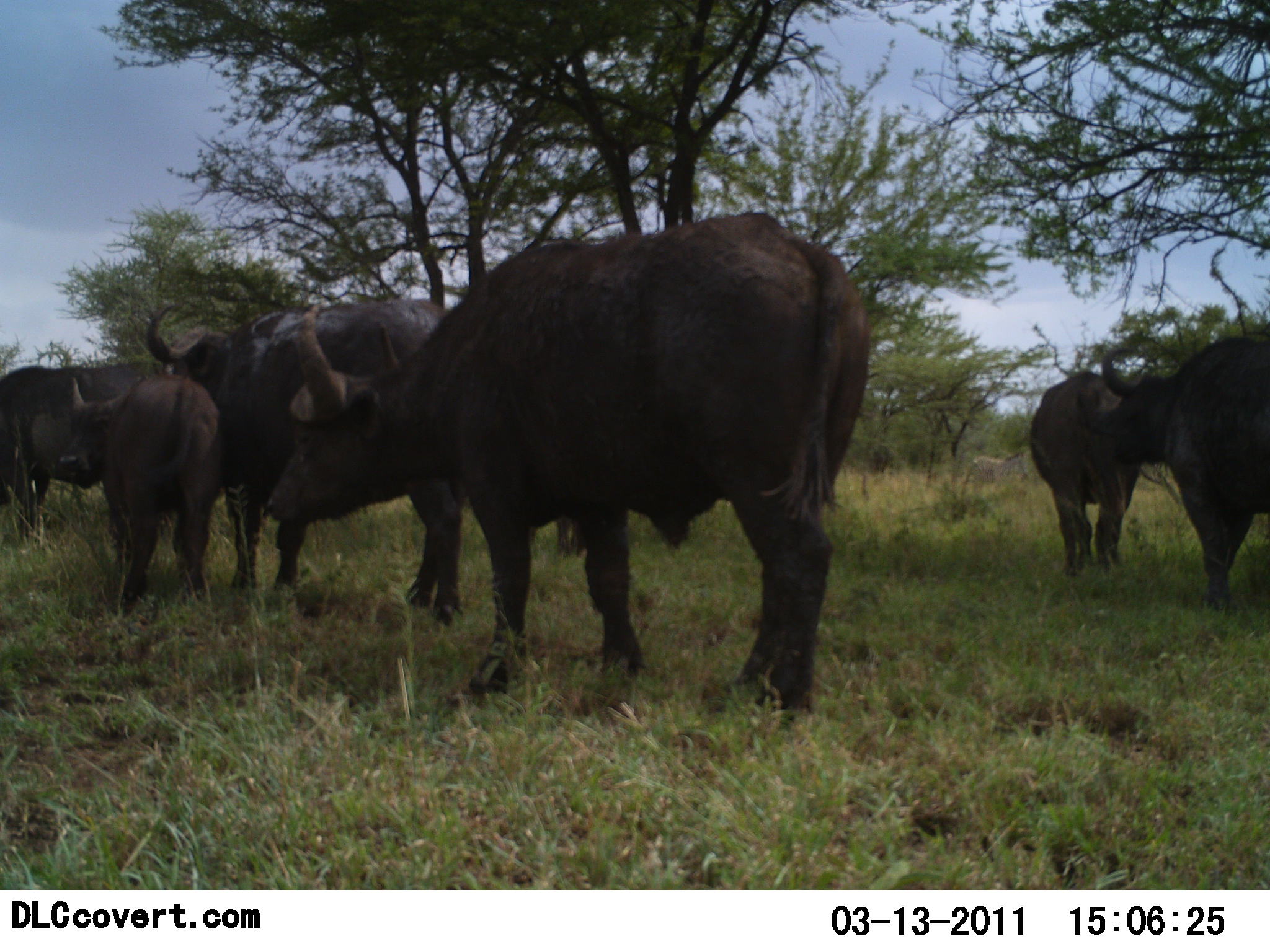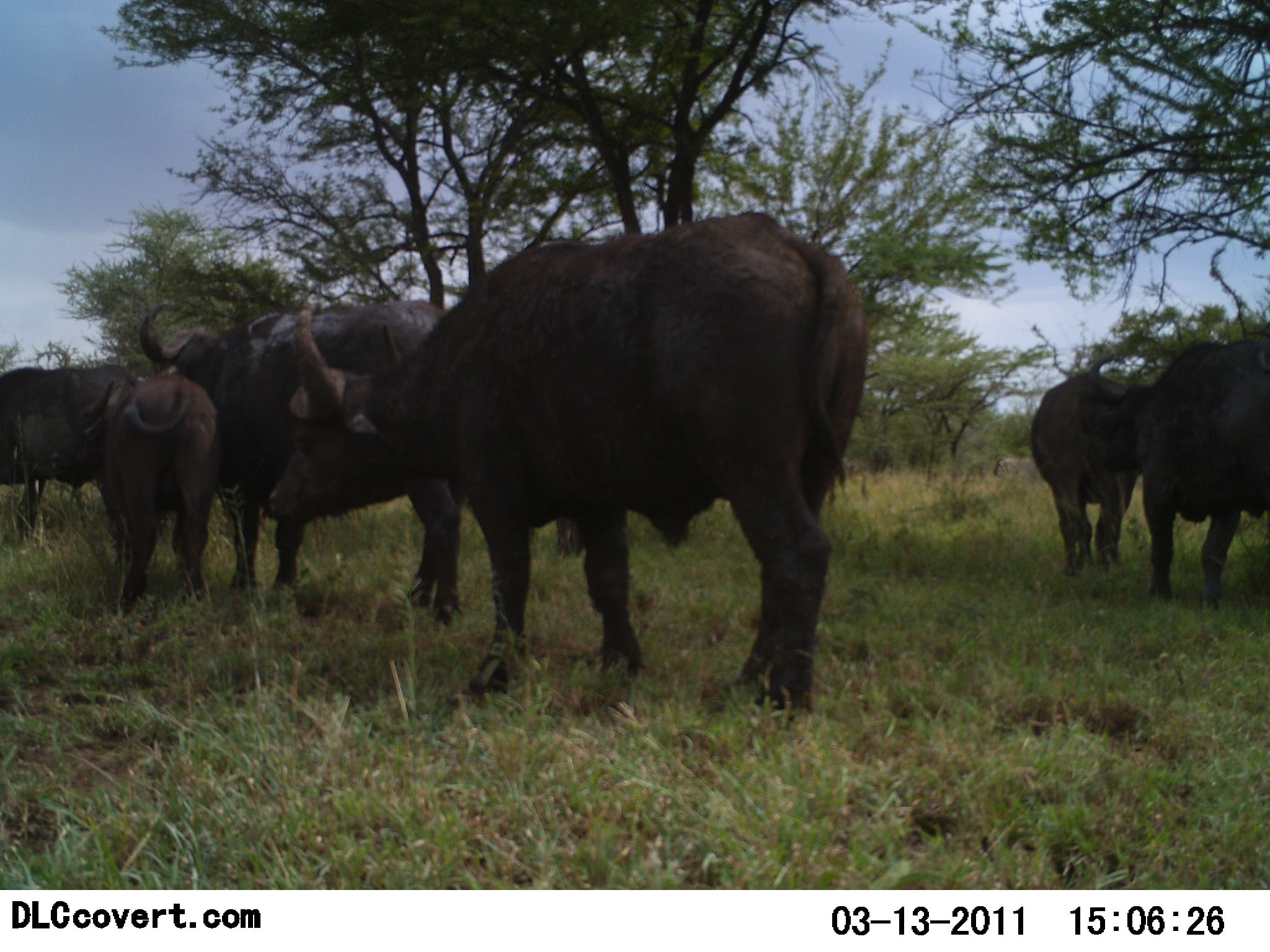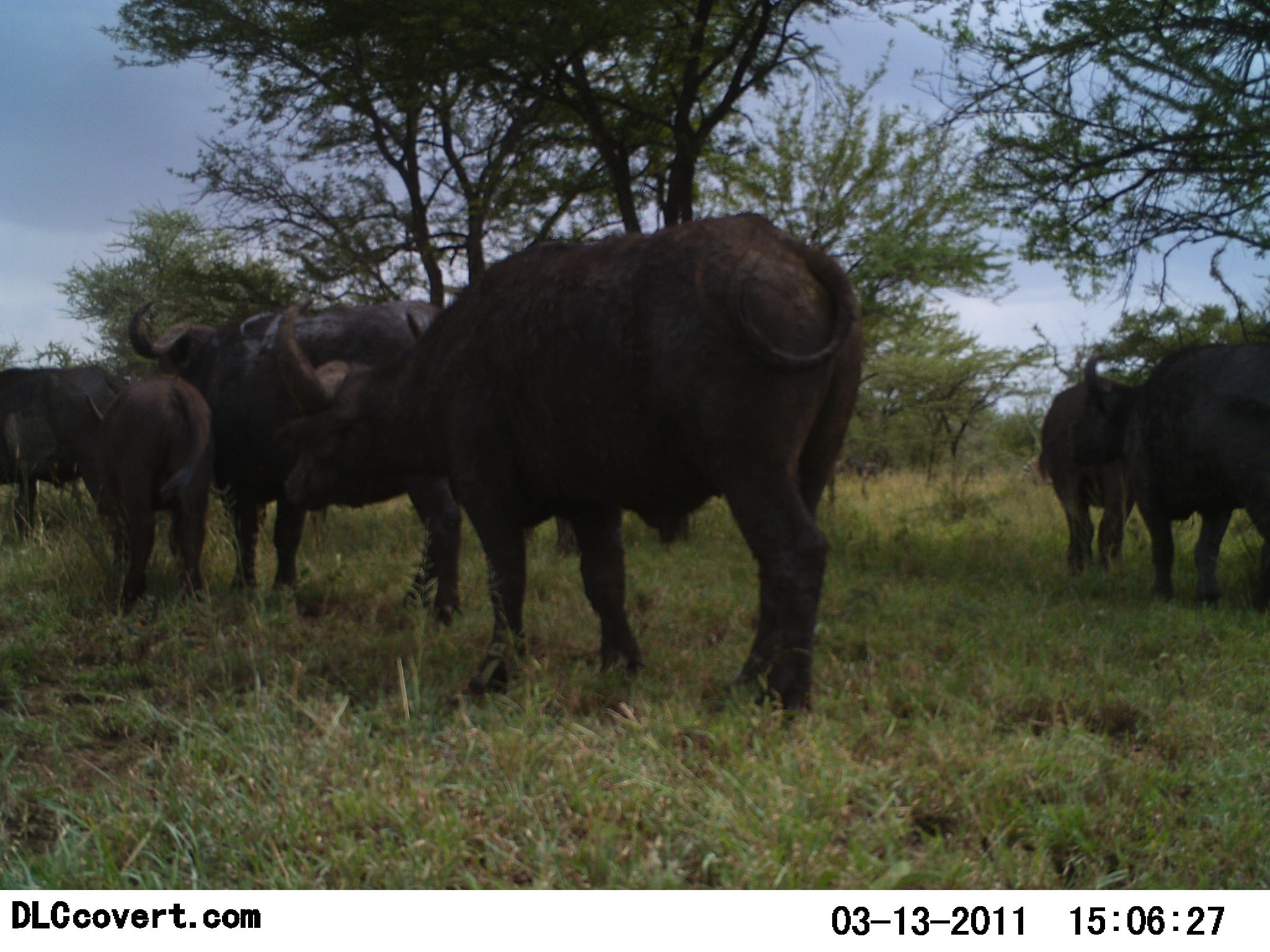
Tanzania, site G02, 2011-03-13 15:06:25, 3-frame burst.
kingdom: Animalia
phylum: Chordata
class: Mammalia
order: Artiodactyla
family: Bovidae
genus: Syncerus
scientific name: Syncerus caffer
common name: cape buffalo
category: buffalo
Buffalo (cape buffalo) (Syncerus caffer), count 6. Behavior (volunteer vote fractions): standing 69%, resting 0%, moving 31%, interacting 0%. Young present (vote fraction): 31%. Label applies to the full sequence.